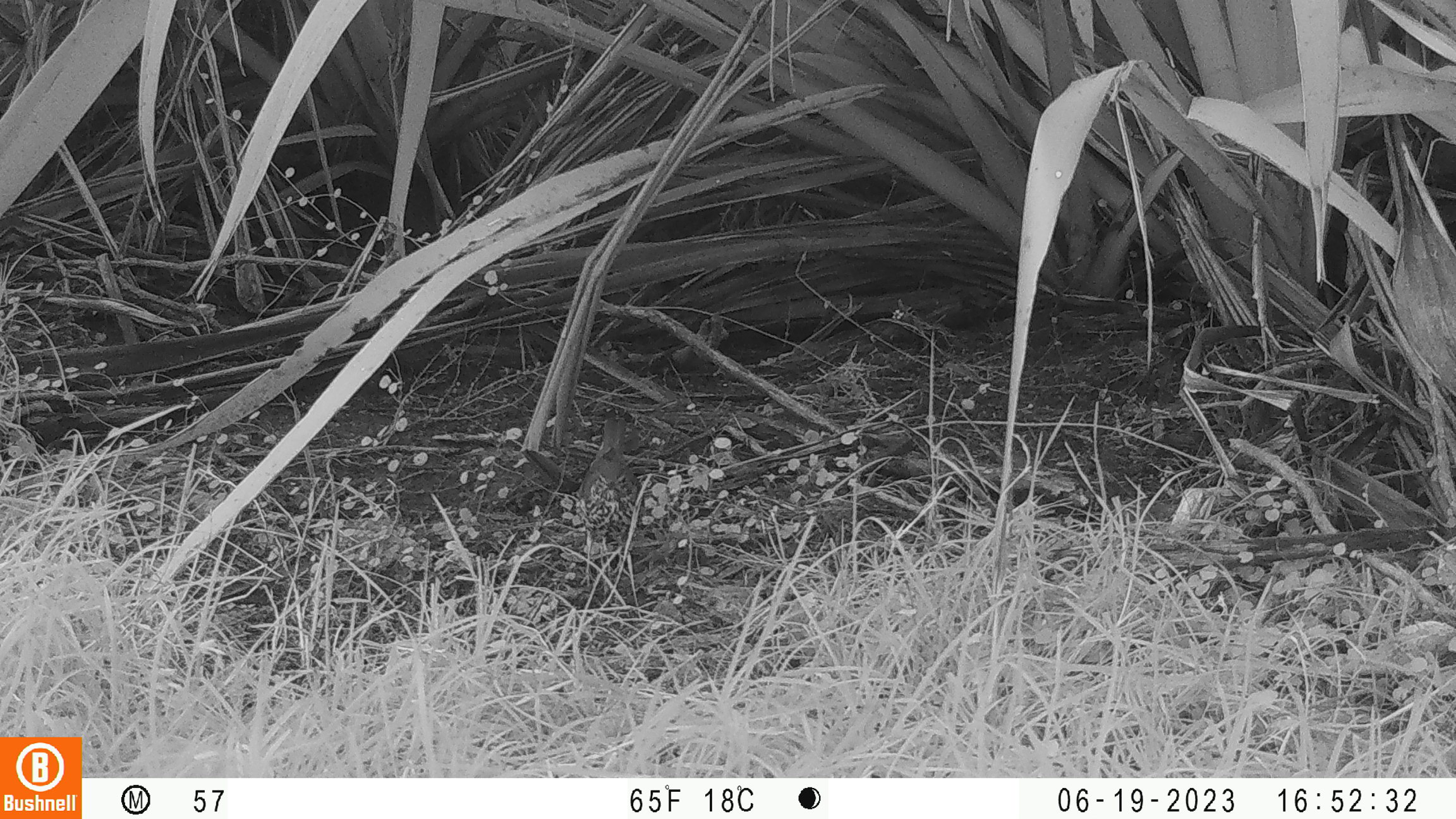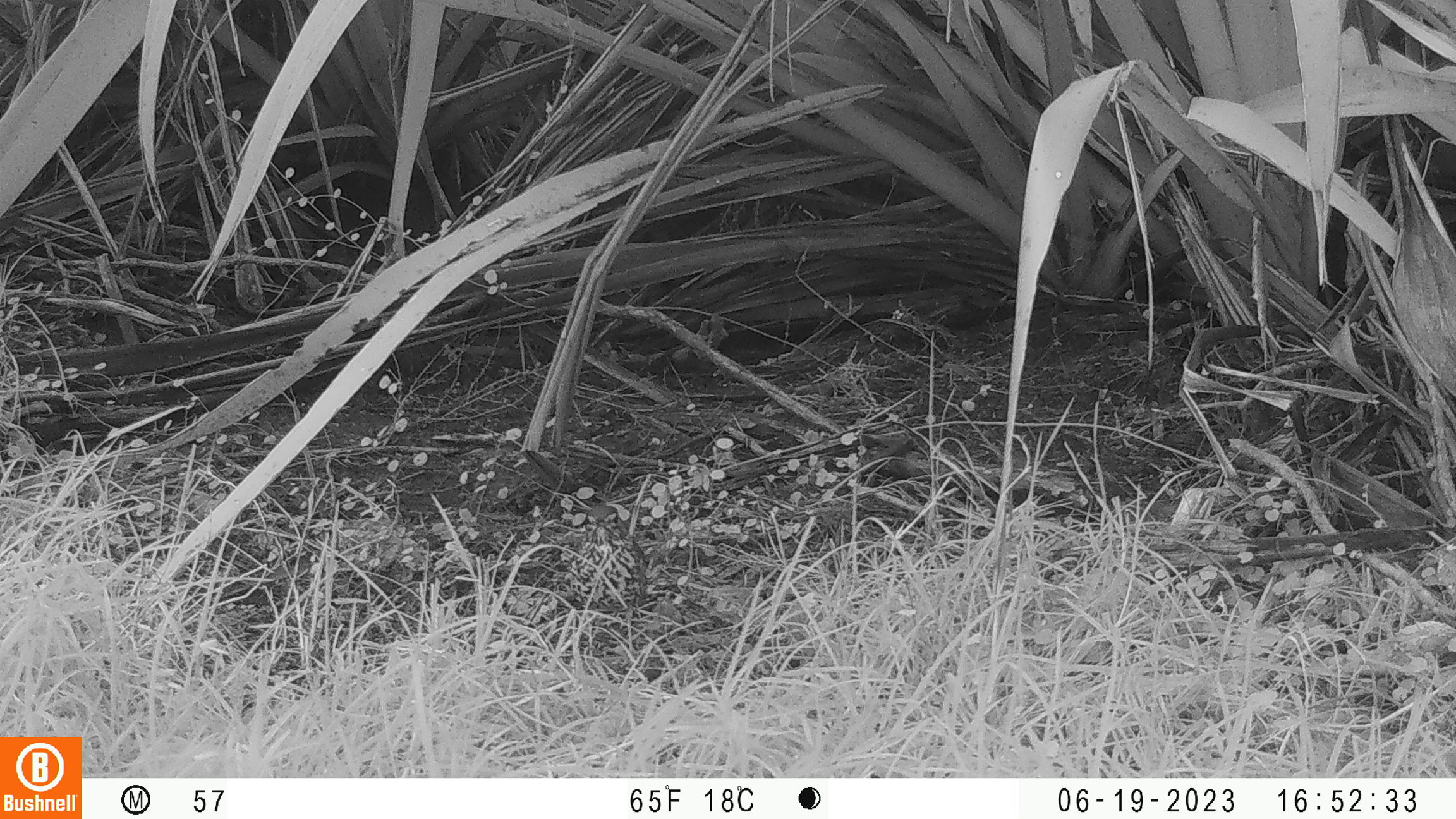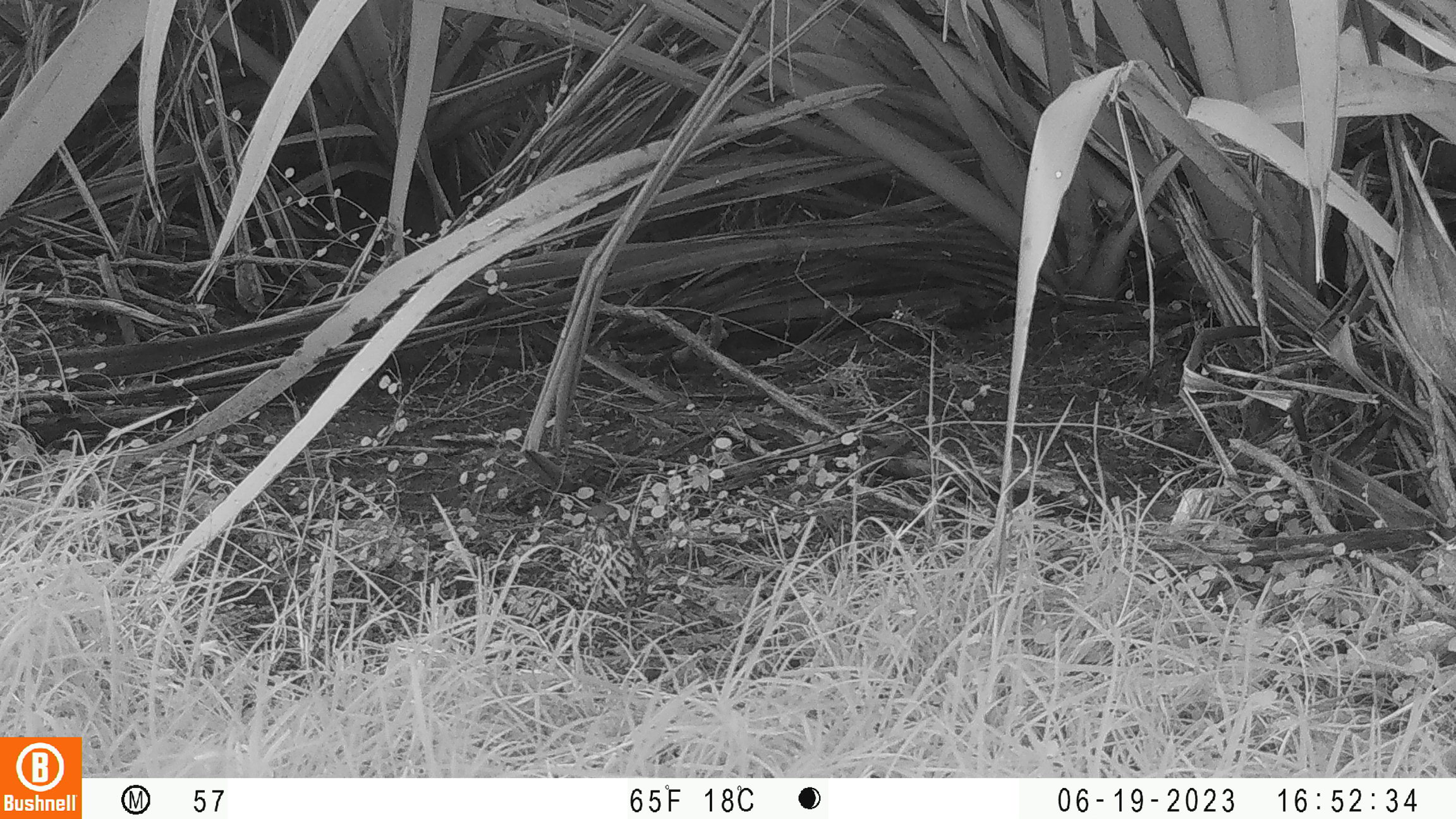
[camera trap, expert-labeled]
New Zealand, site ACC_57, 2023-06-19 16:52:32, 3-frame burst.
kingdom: Animalia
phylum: Chordata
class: Aves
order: Passeriformes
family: Turdidae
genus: Turdus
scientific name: Turdus philomelos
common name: song thrush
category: thrush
Thrush (song thrush) (Turdus philomelos).